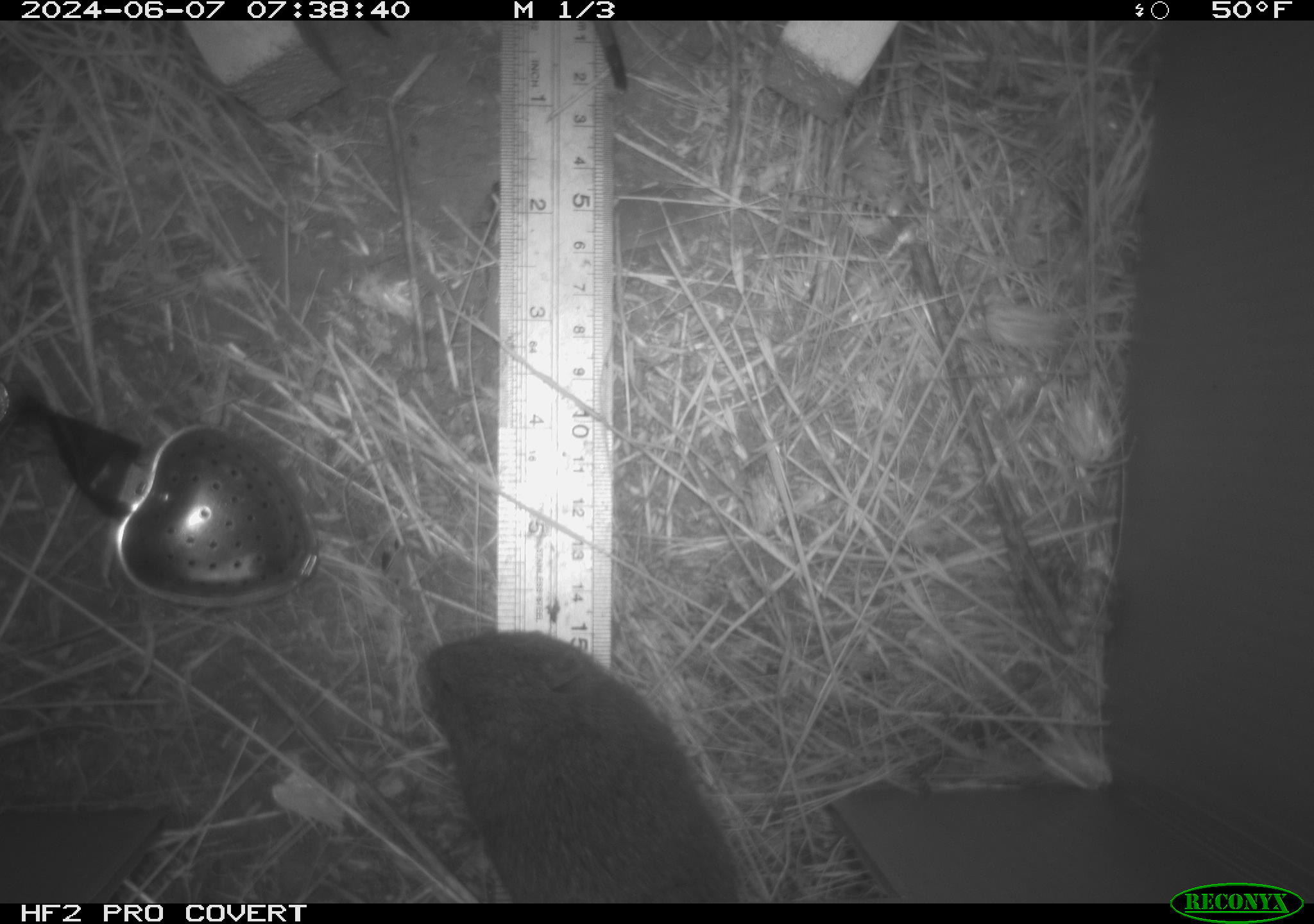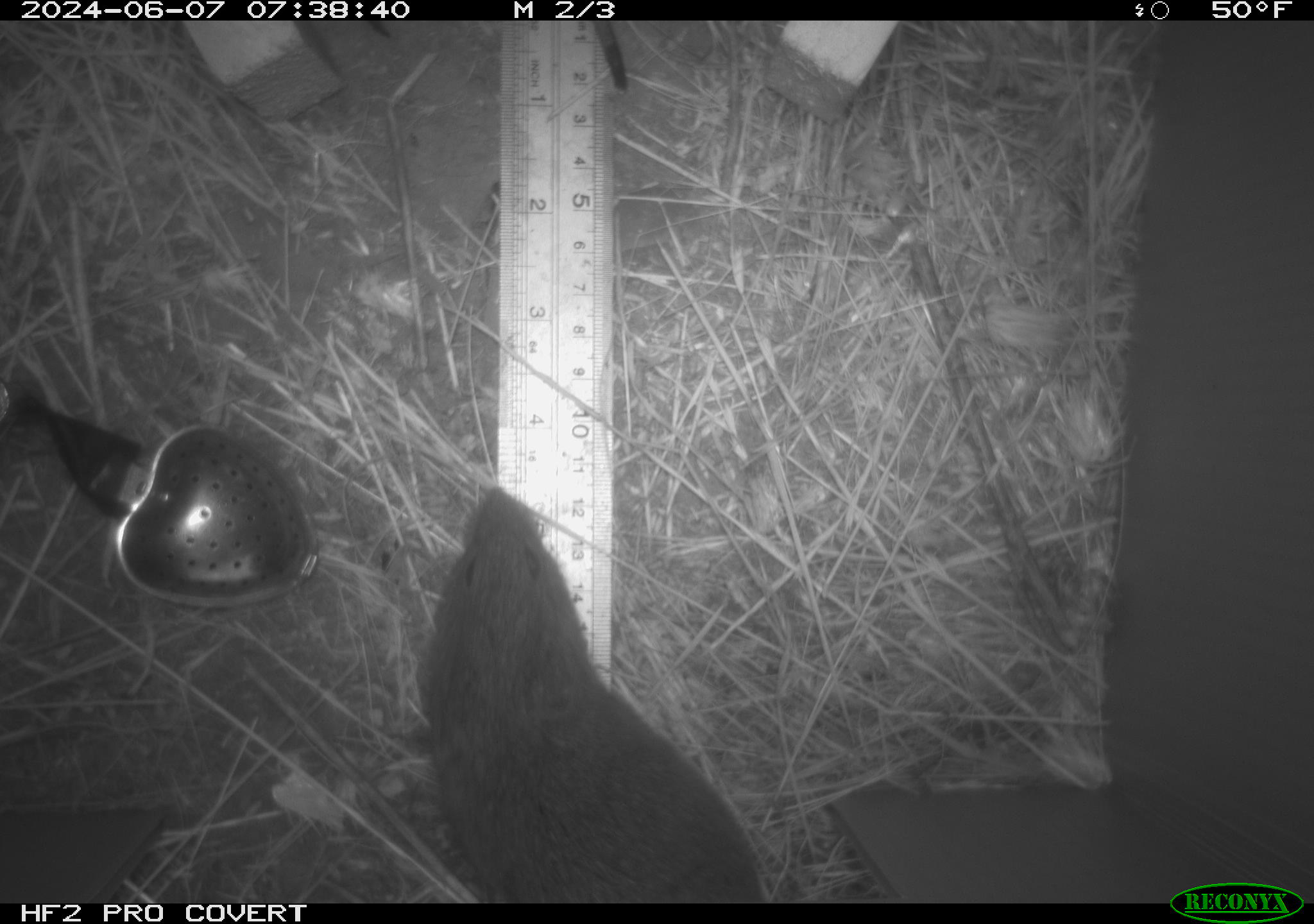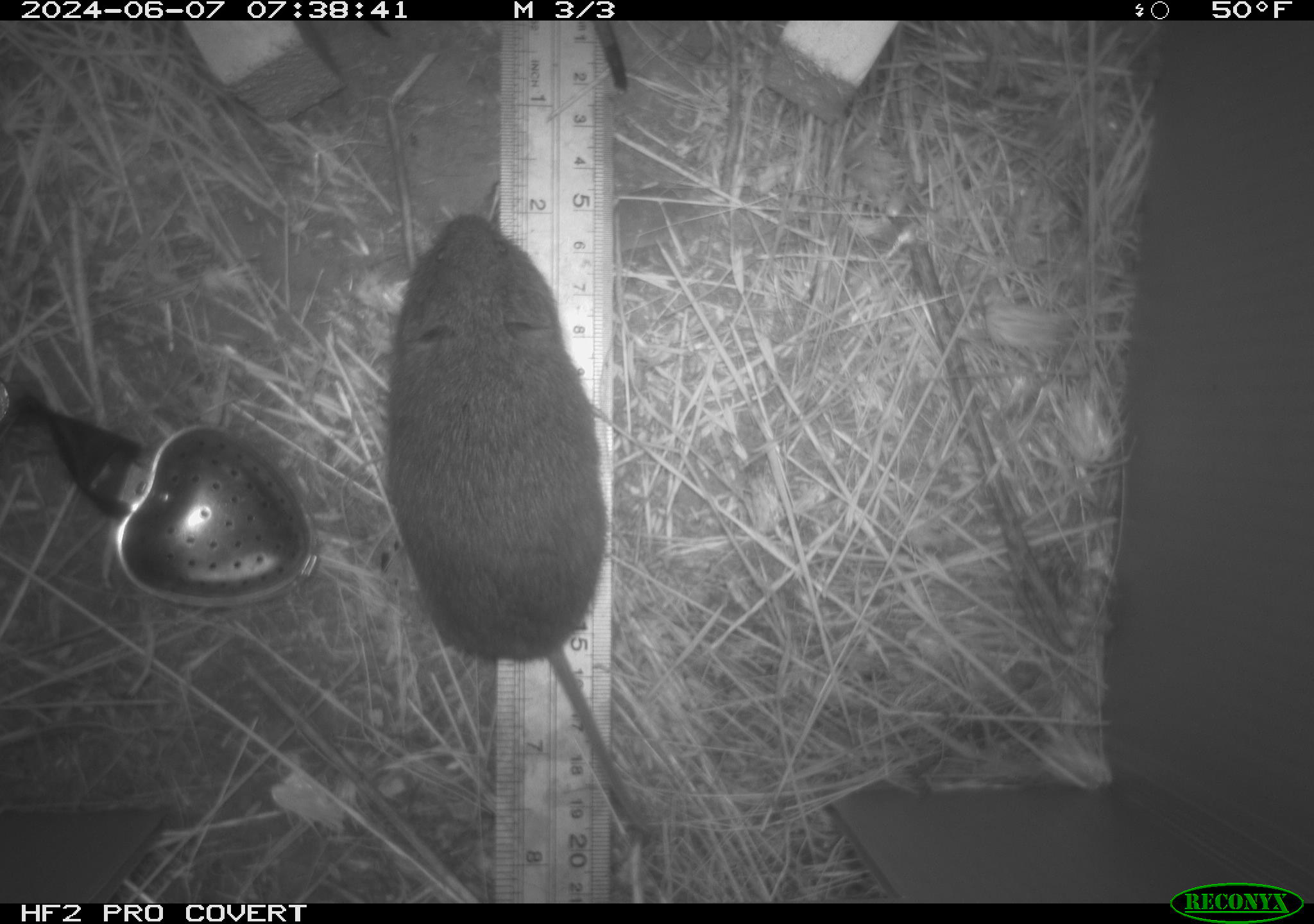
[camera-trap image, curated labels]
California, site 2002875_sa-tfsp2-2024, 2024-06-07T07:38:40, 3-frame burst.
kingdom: Animalia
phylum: Chordata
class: Mammalia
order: Rodentia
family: Cricetidae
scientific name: Arvicolinae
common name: voles, lemmings, and muskrats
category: arvicolinae subfamily